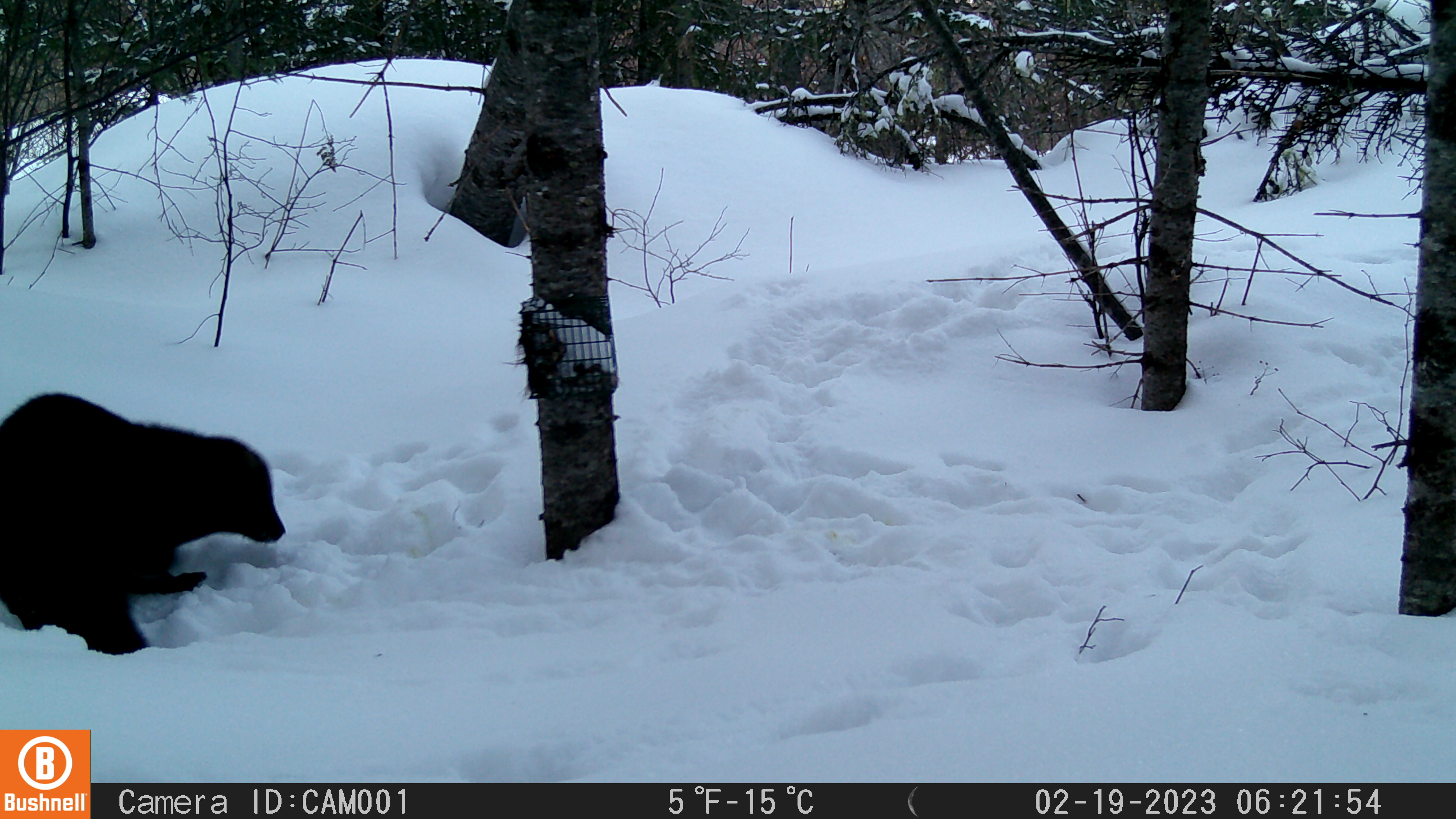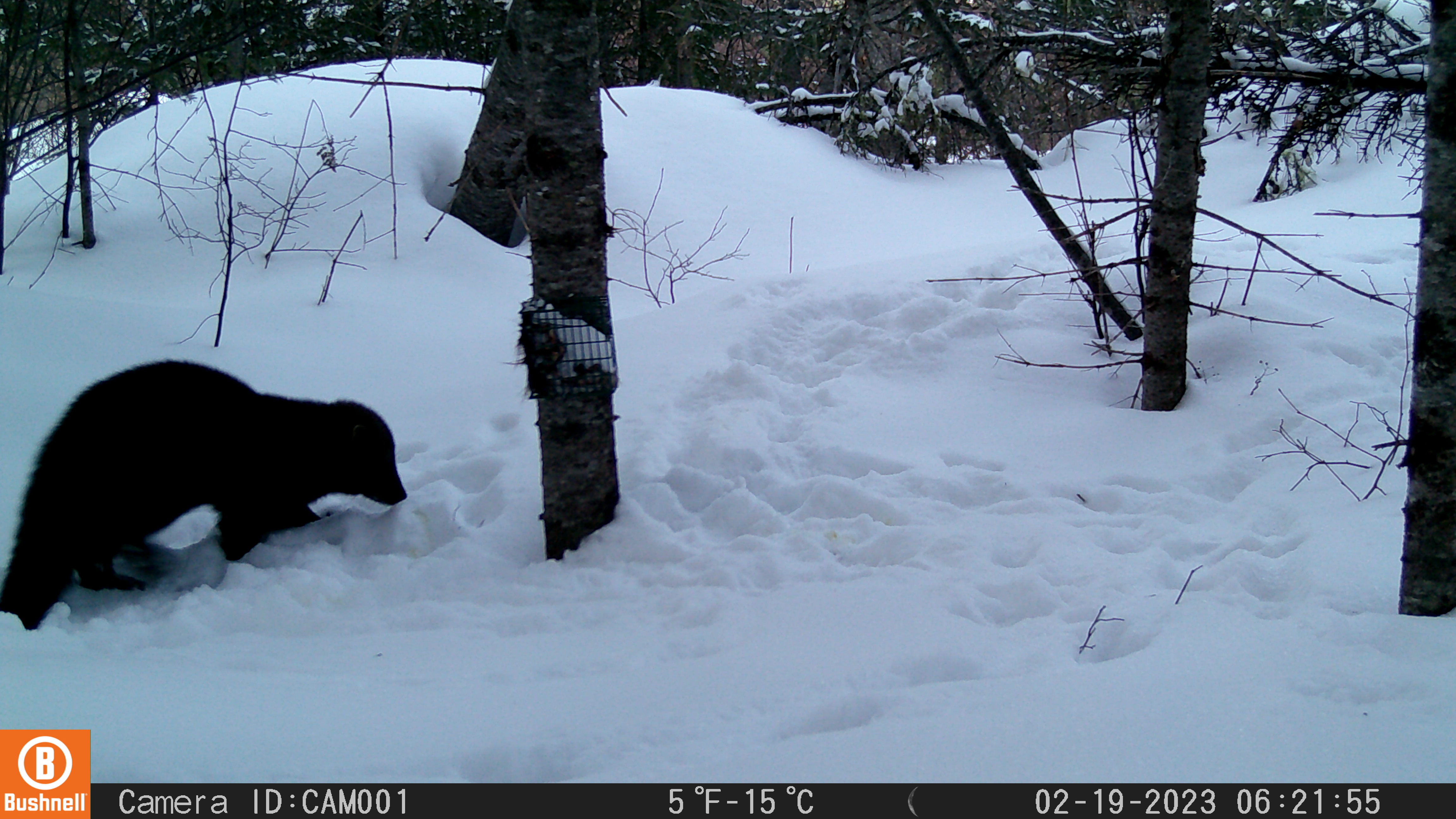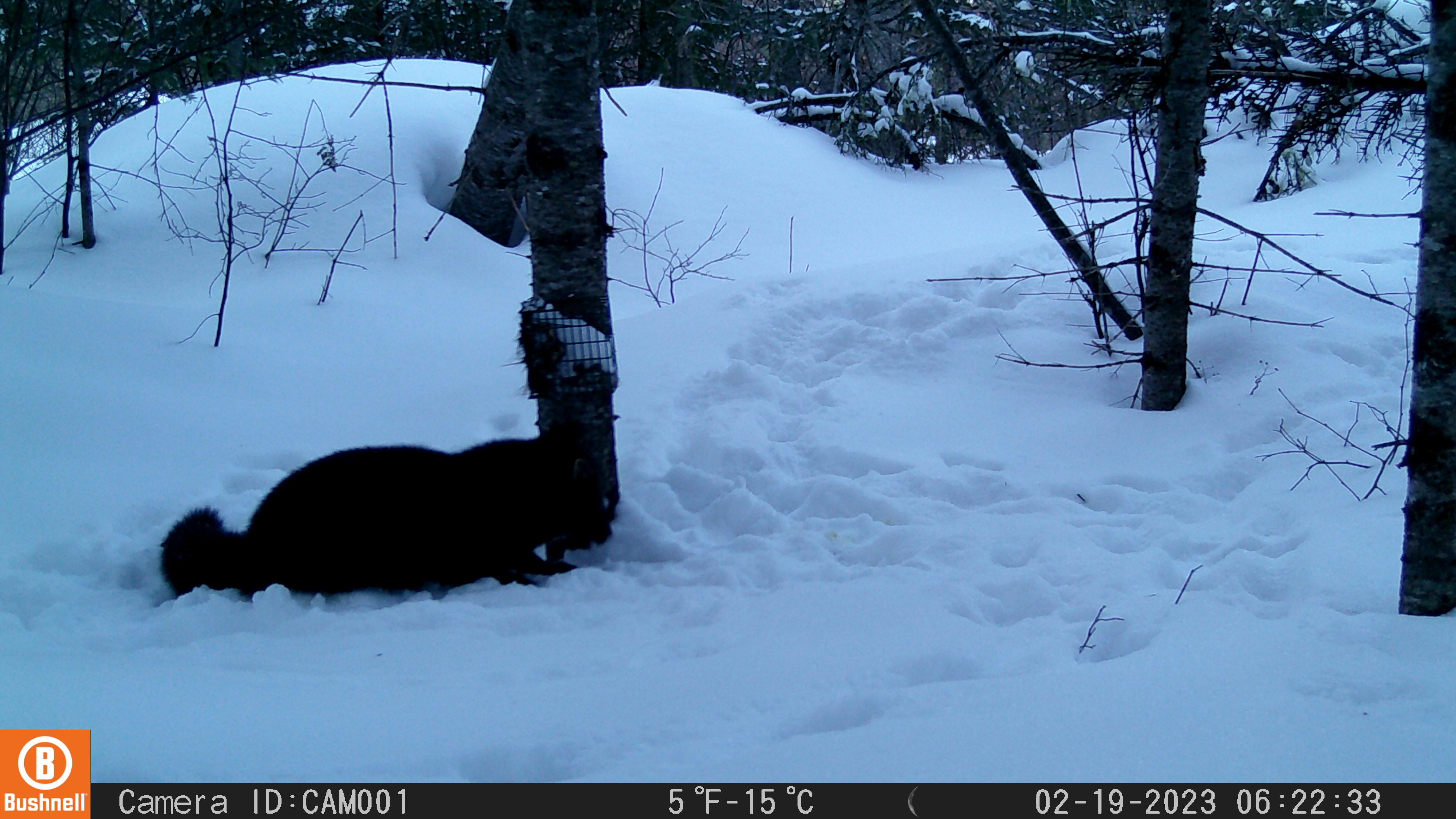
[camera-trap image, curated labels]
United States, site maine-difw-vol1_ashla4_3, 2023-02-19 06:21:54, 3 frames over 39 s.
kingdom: Animalia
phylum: Chordata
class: Mammalia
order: Carnivora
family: Mustelidae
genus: Pekania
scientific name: Pekania pennanti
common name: fisher